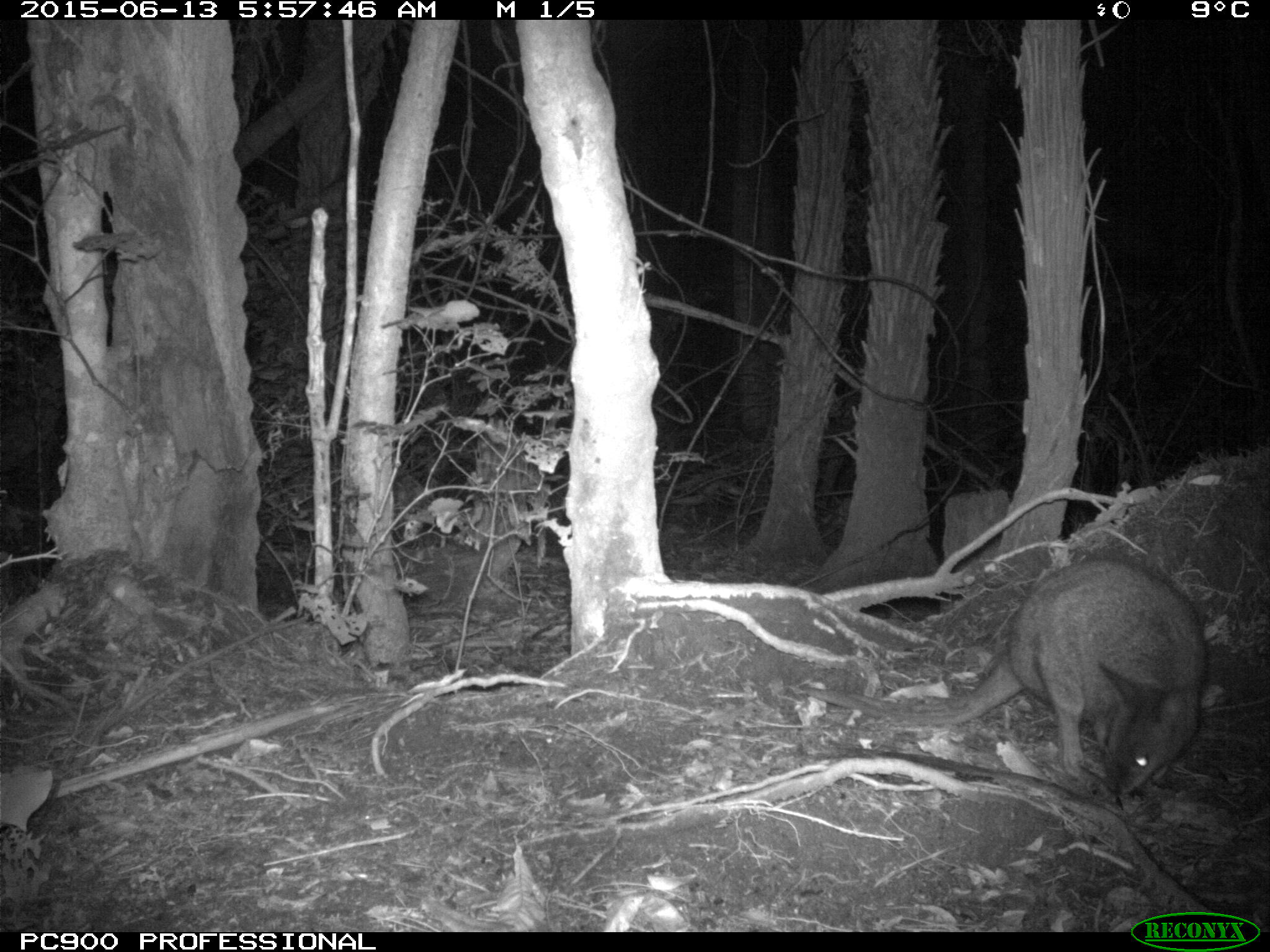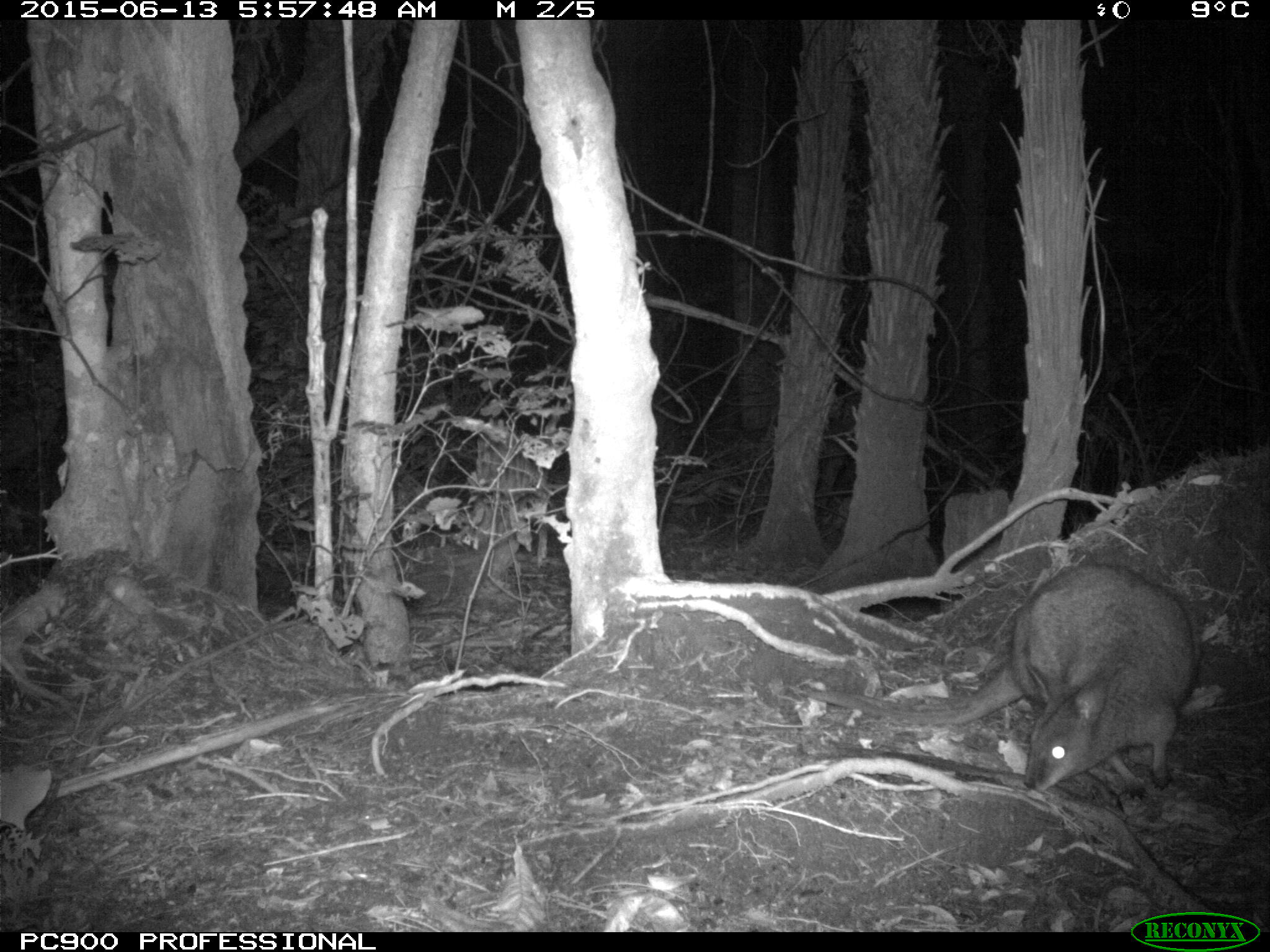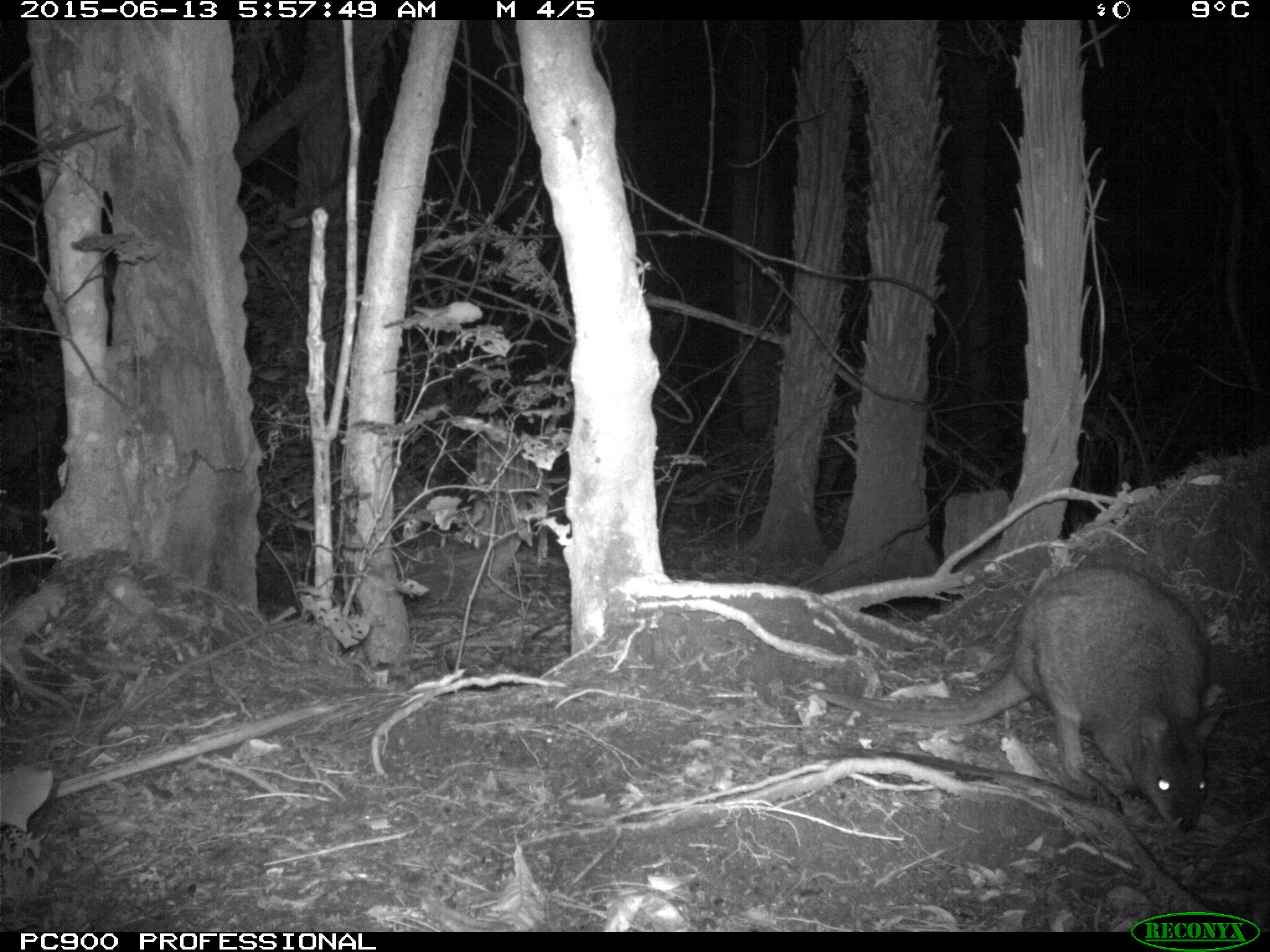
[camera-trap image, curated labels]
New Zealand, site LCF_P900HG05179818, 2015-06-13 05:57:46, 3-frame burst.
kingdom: Animalia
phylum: Chordata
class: Mammalia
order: Diprotodontia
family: Macropodidae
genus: Notamacropus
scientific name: Notamacropus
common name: wallaby